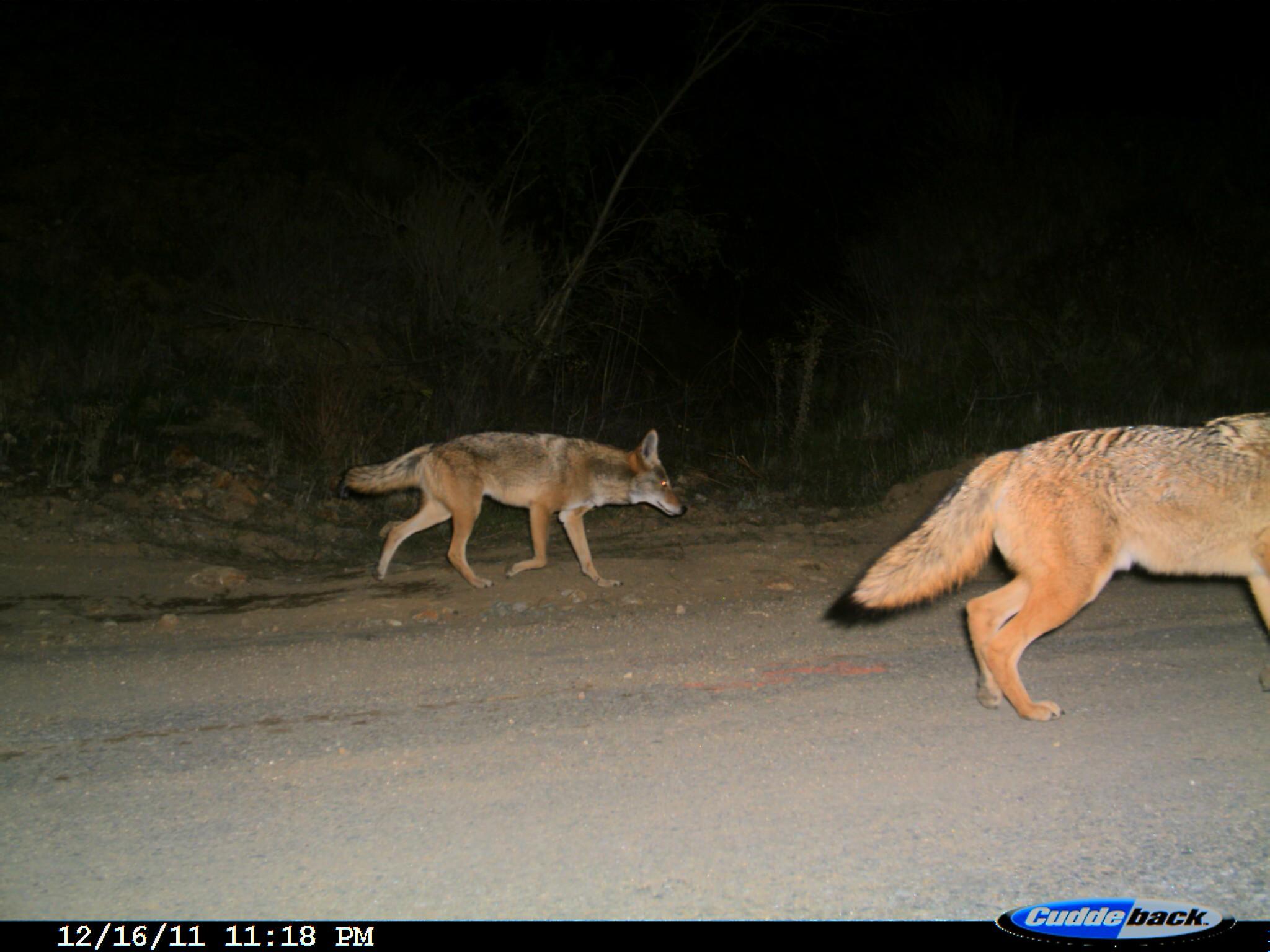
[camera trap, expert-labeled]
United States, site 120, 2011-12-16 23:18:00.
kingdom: Animalia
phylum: Chordata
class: Mammalia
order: Carnivora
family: Canidae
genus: Canis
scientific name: Canis latrans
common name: coyote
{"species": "coyote (Canis latrans)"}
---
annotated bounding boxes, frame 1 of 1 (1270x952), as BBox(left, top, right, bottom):
coyote: BBox(848, 413, 1267, 730); BBox(341, 425, 689, 598)